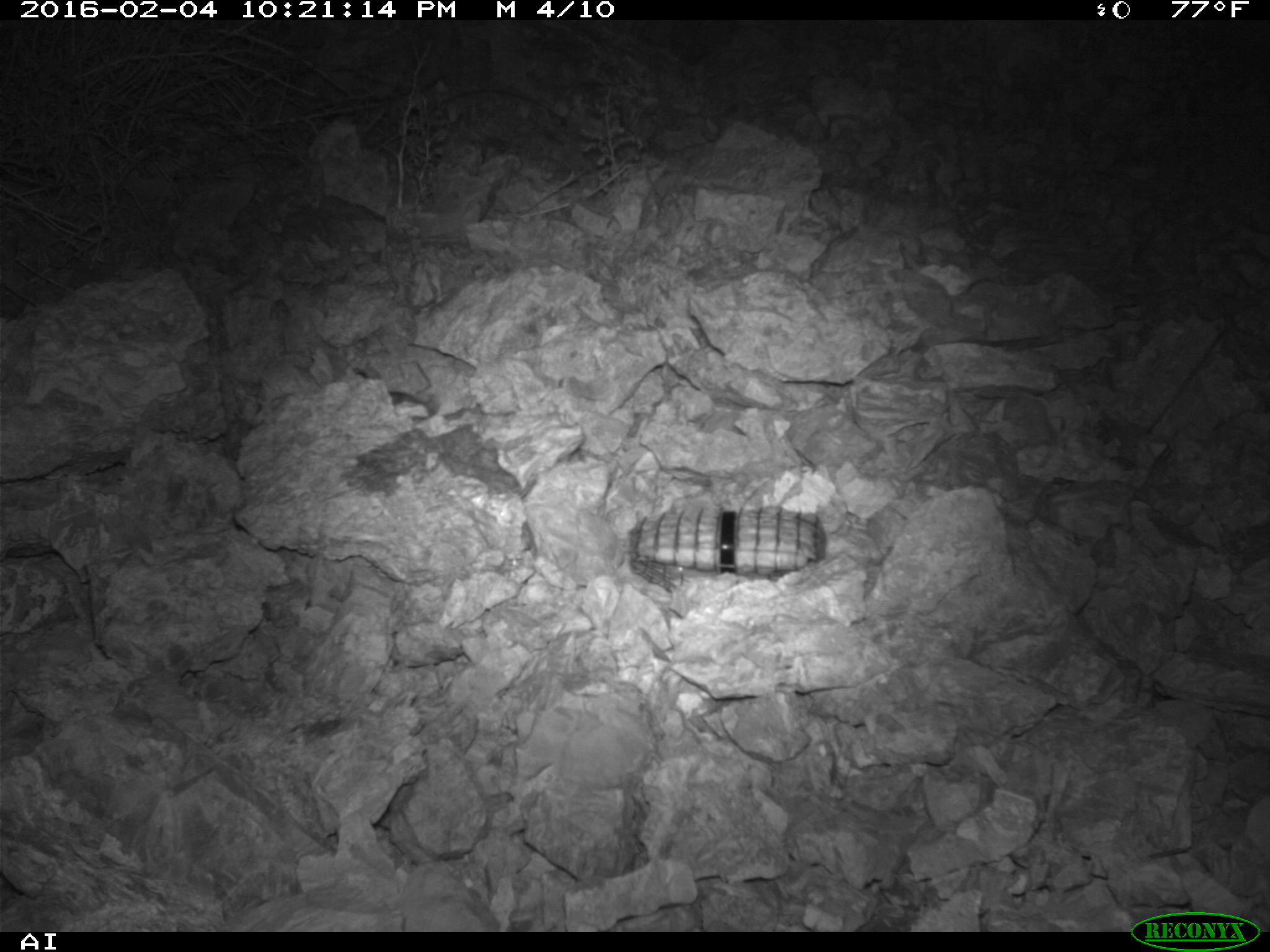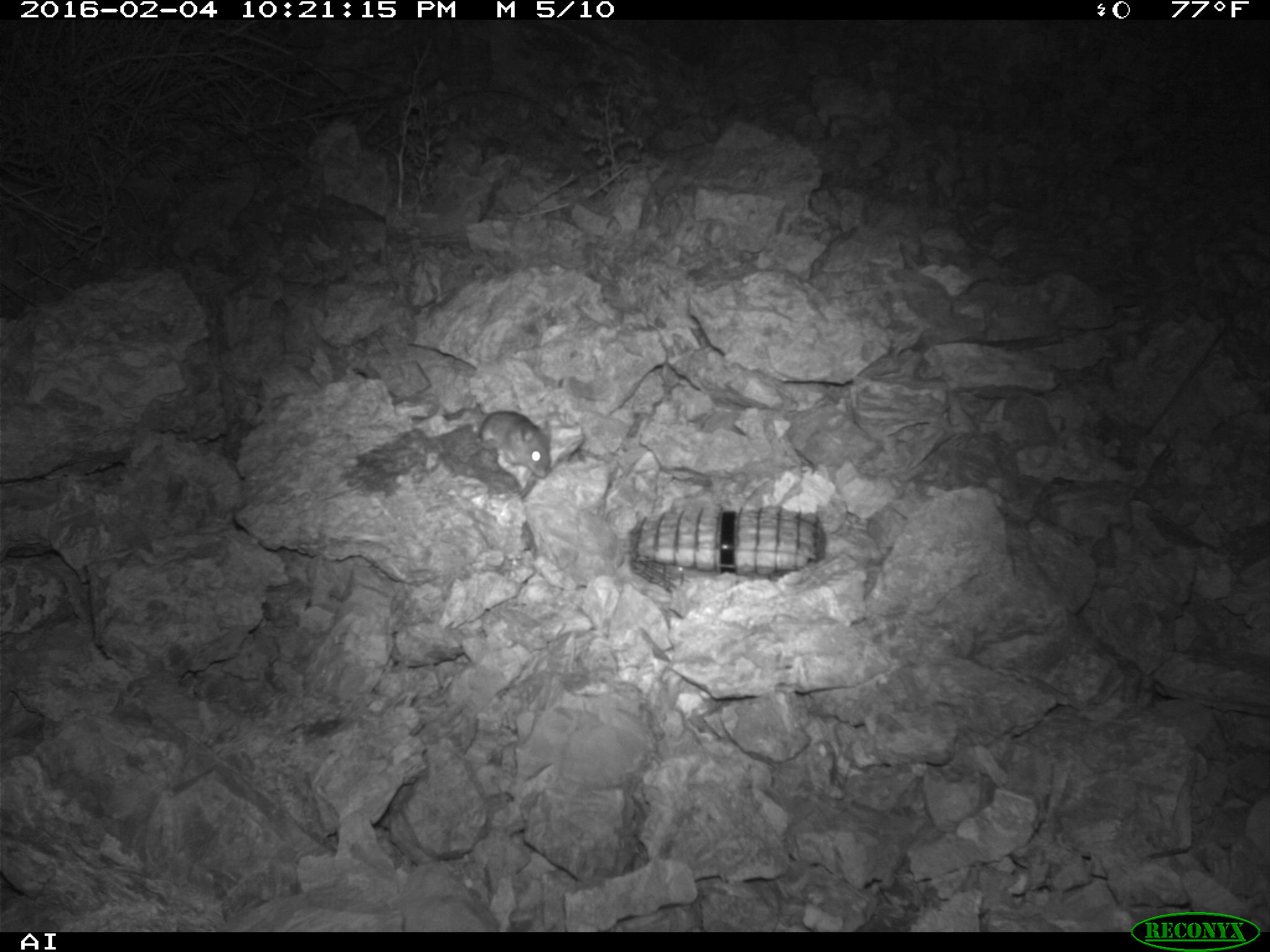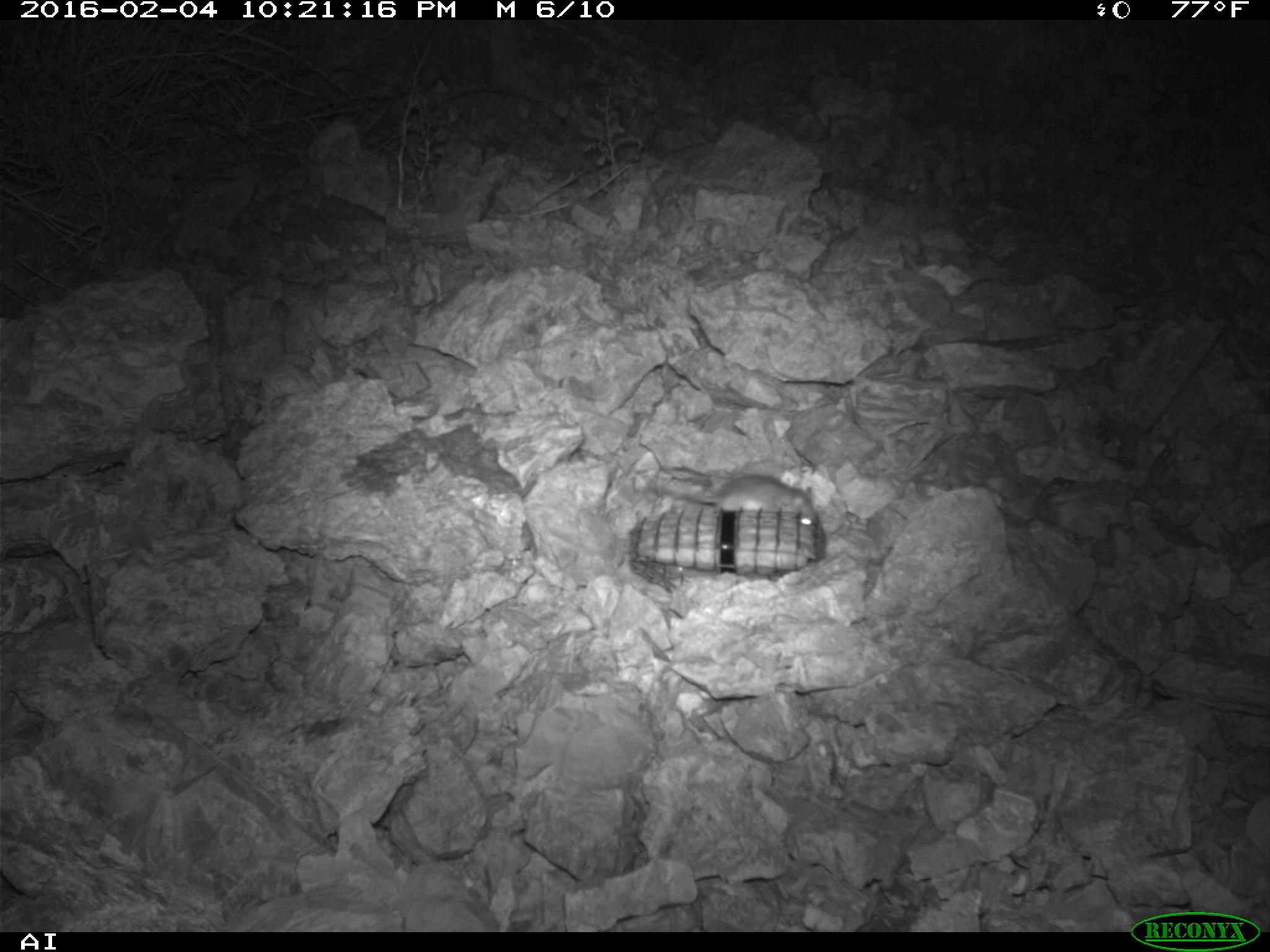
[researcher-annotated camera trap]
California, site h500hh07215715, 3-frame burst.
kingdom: Animalia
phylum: Chordata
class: Mammalia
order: Rodentia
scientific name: Rodentia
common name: rodent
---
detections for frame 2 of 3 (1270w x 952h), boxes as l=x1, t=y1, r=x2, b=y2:
rodent: l=479, t=411, r=551, b=477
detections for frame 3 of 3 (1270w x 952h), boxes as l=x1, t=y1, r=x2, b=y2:
rodent: l=645, t=474, r=817, b=524